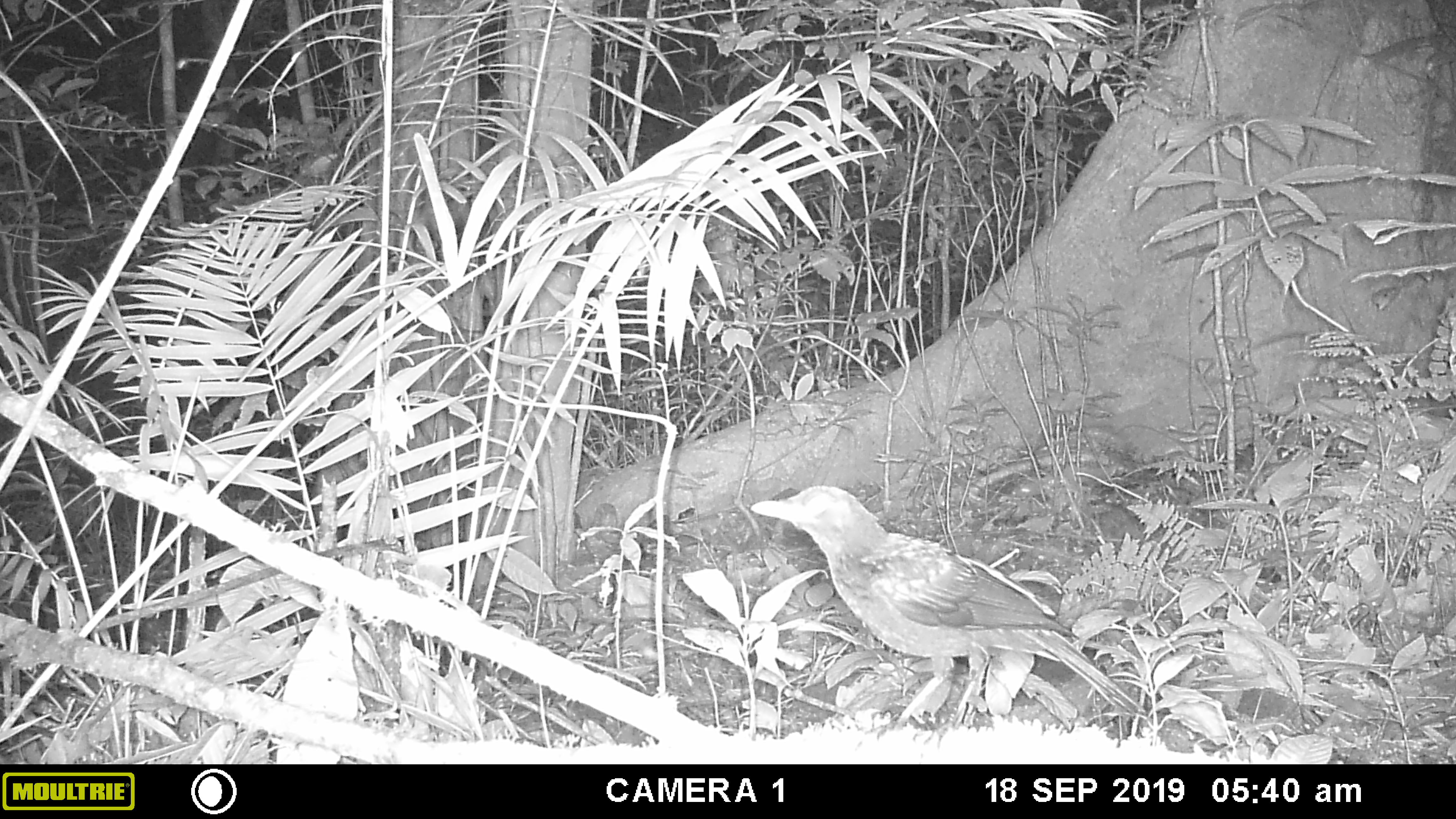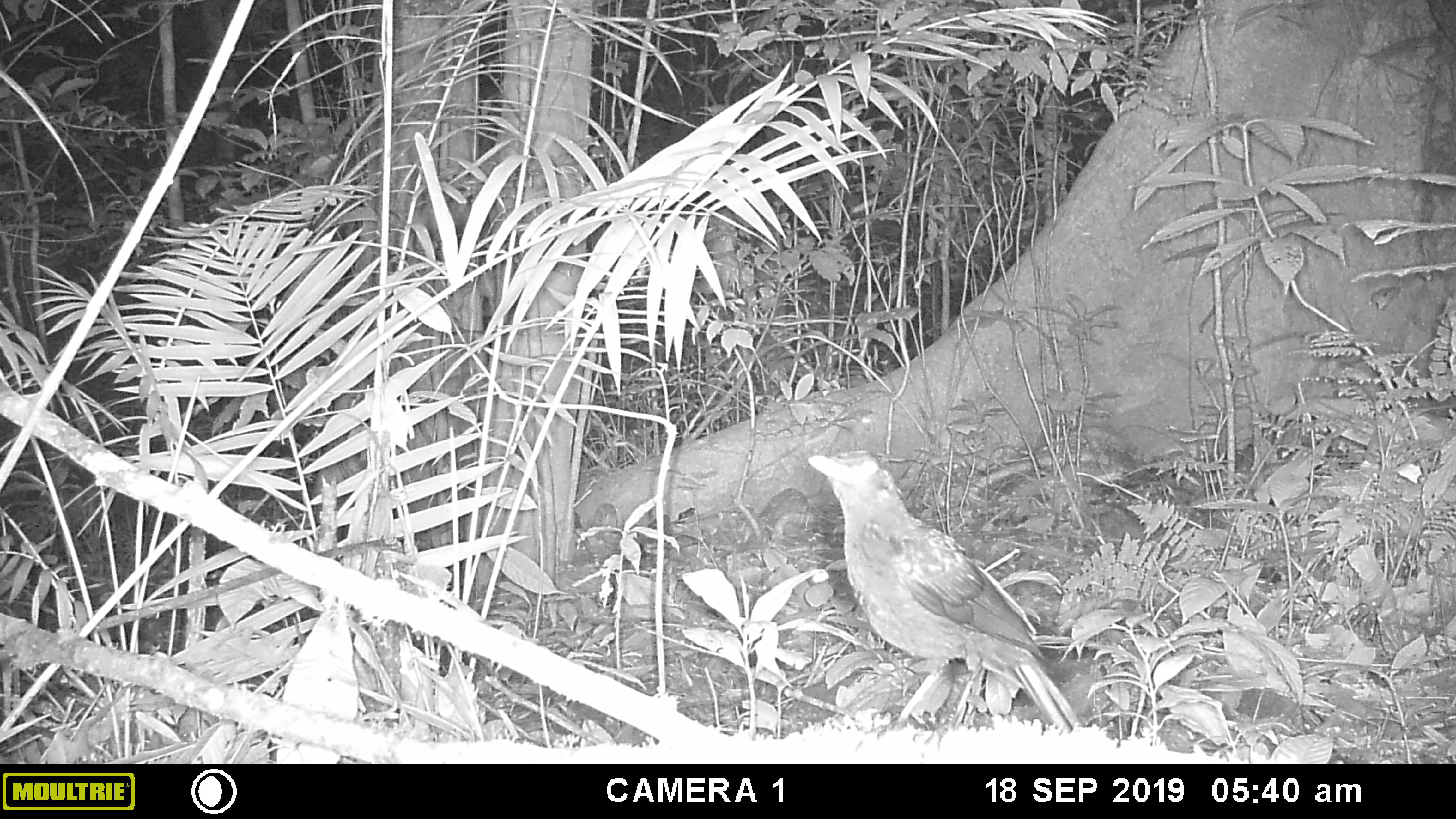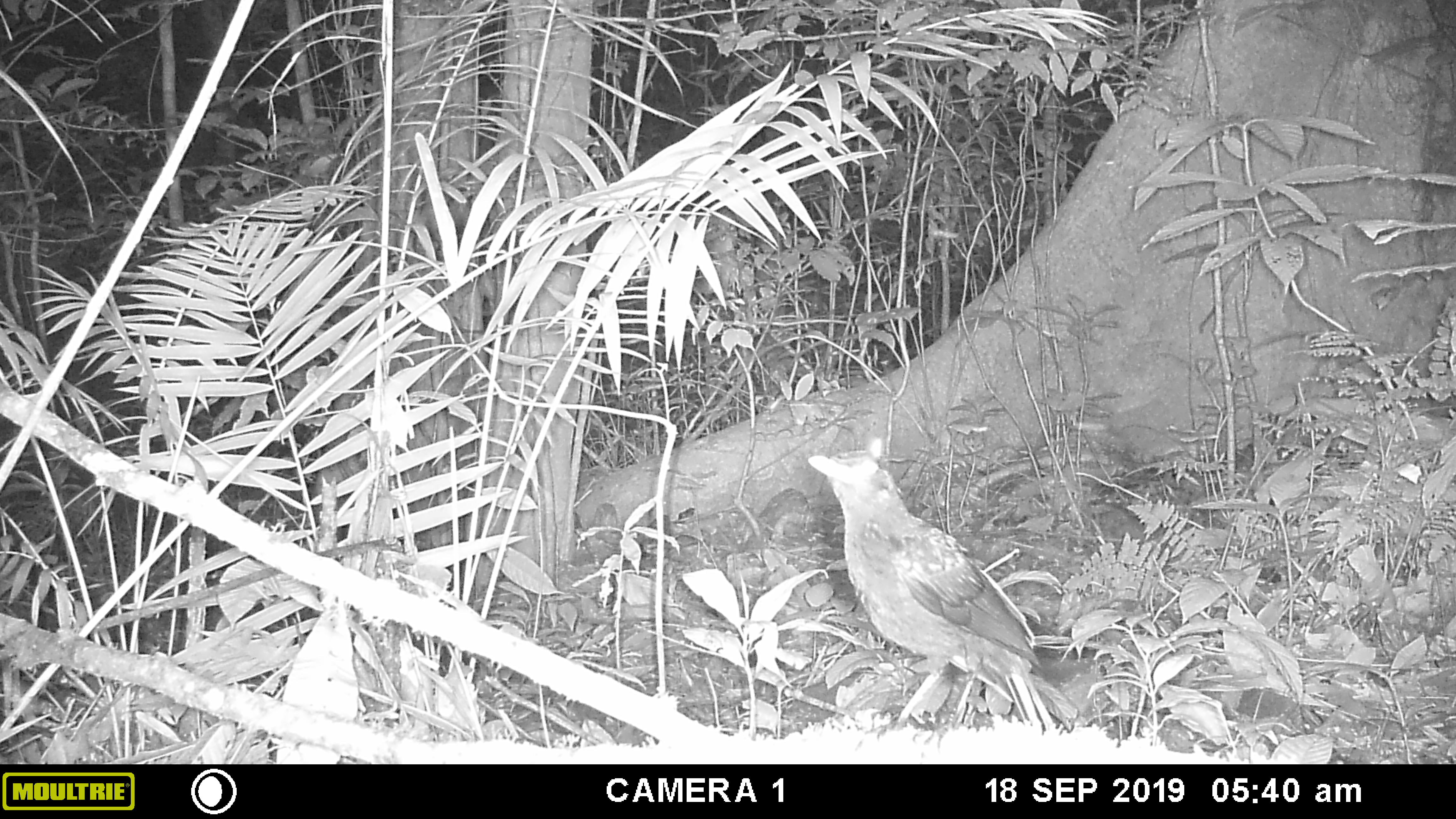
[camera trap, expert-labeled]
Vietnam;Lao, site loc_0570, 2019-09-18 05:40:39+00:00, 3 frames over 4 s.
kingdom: Animalia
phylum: Chordata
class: Aves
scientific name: Aves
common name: bird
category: unidentified bird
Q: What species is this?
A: Unidentified bird (bird) (Aves).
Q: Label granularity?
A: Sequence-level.